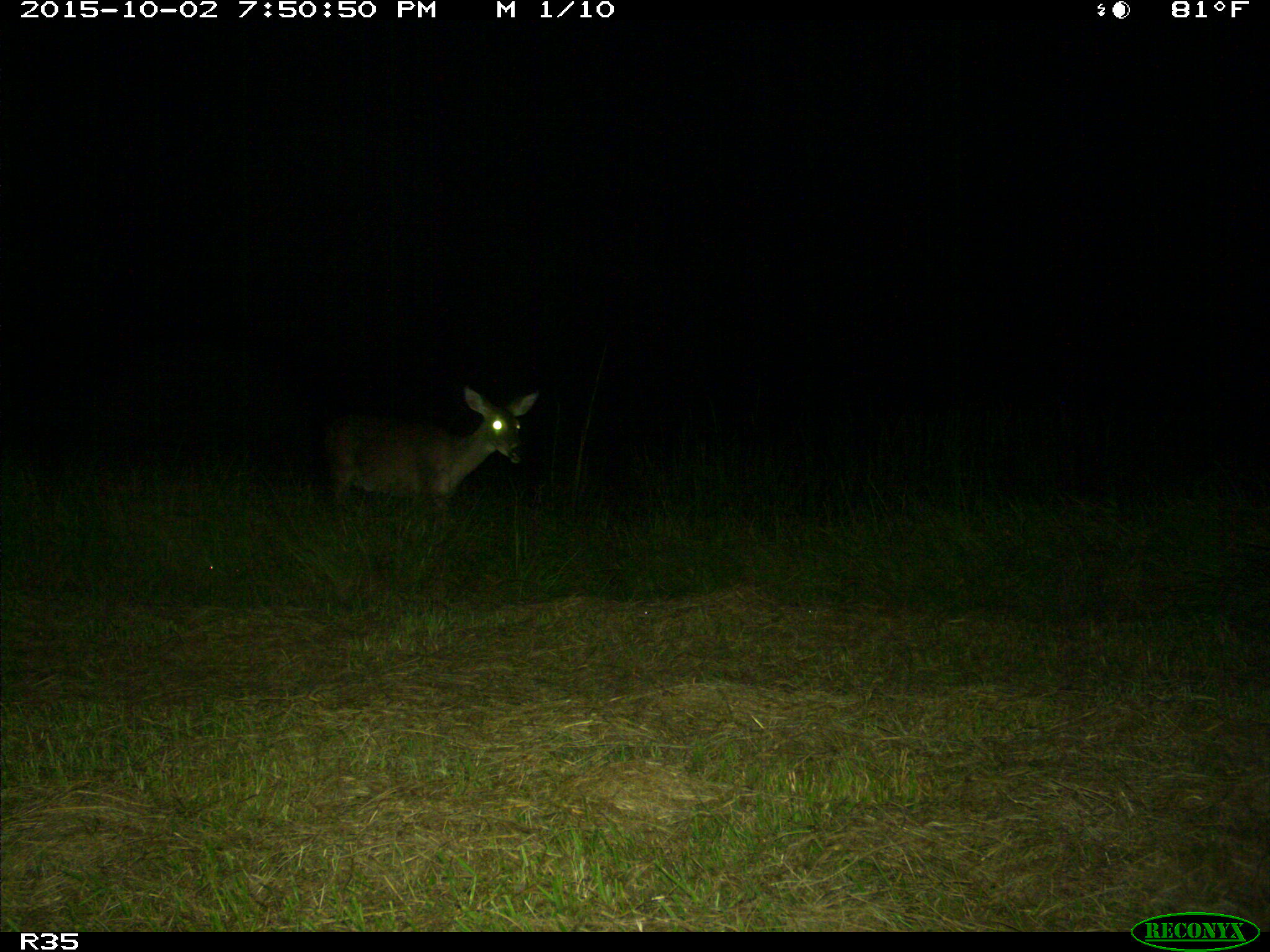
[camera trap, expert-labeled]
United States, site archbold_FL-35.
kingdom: Animalia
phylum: Chordata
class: Mammalia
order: Artiodactyla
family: Cervidae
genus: Odocoileus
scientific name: Odocoileus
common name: deer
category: unidentified deer